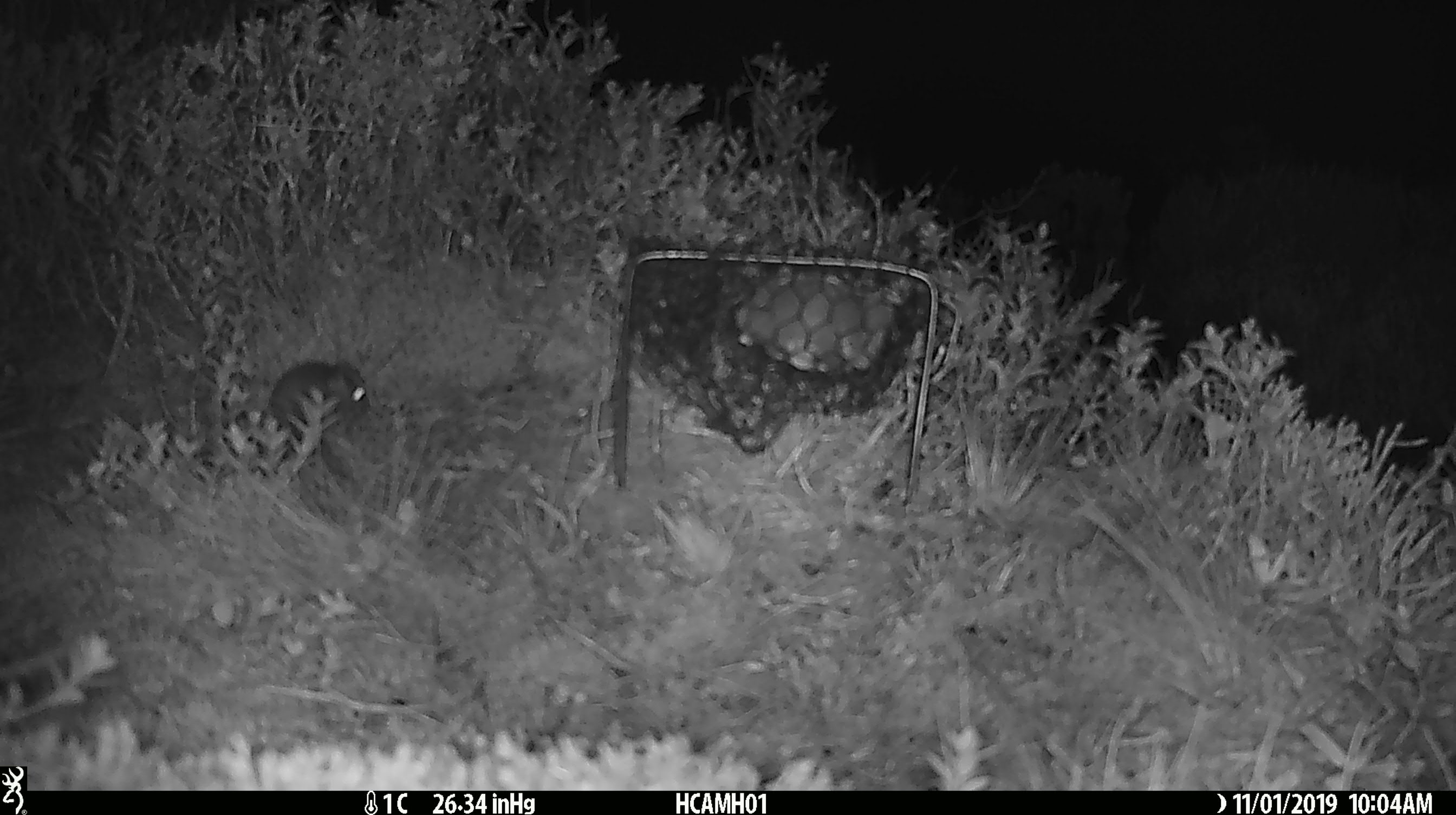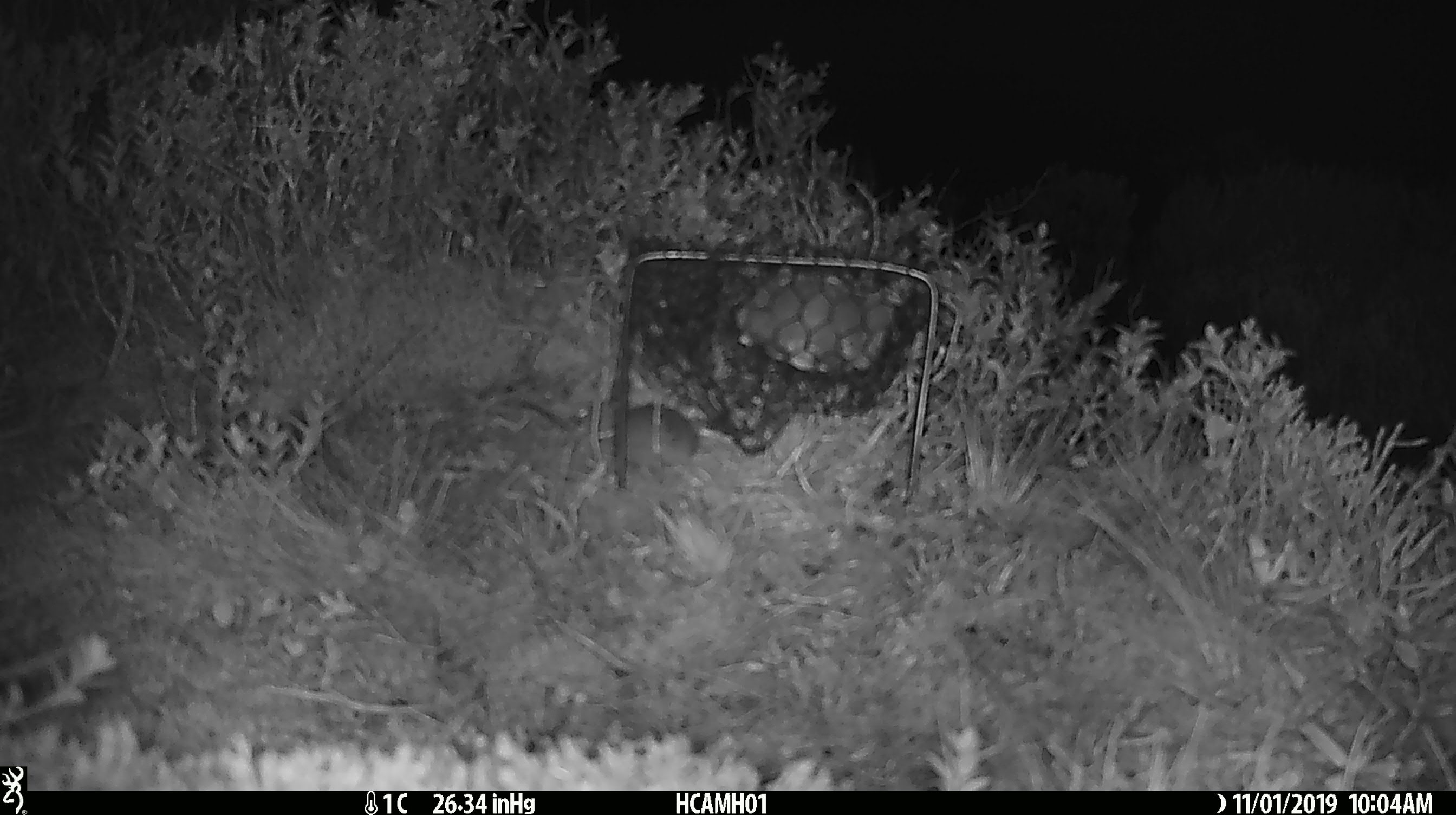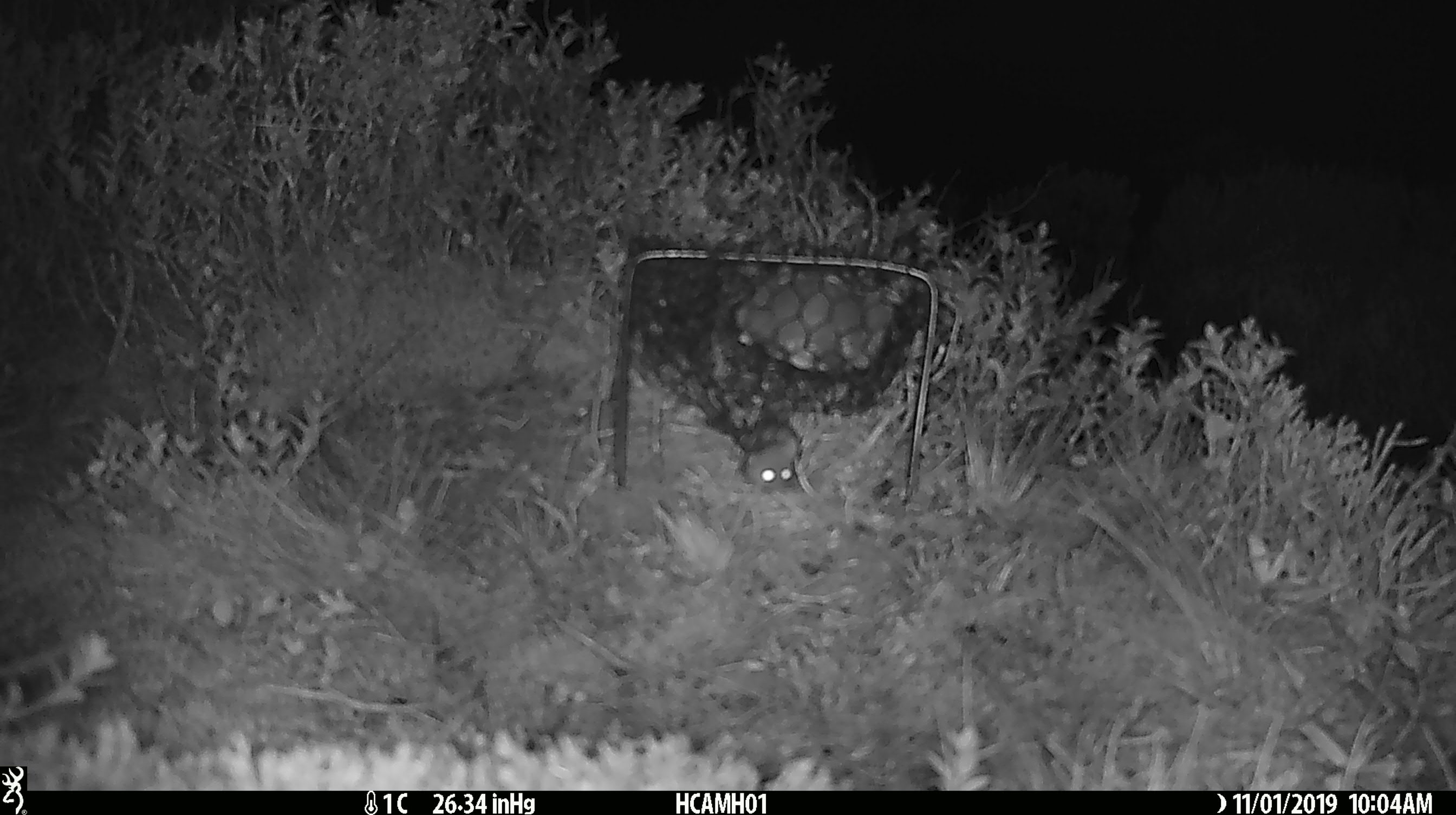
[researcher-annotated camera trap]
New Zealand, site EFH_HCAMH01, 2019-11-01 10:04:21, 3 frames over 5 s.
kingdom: Animalia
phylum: Chordata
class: Mammalia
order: Rodentia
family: Muridae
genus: Mus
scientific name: Mus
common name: mouse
Mouse (Mus).